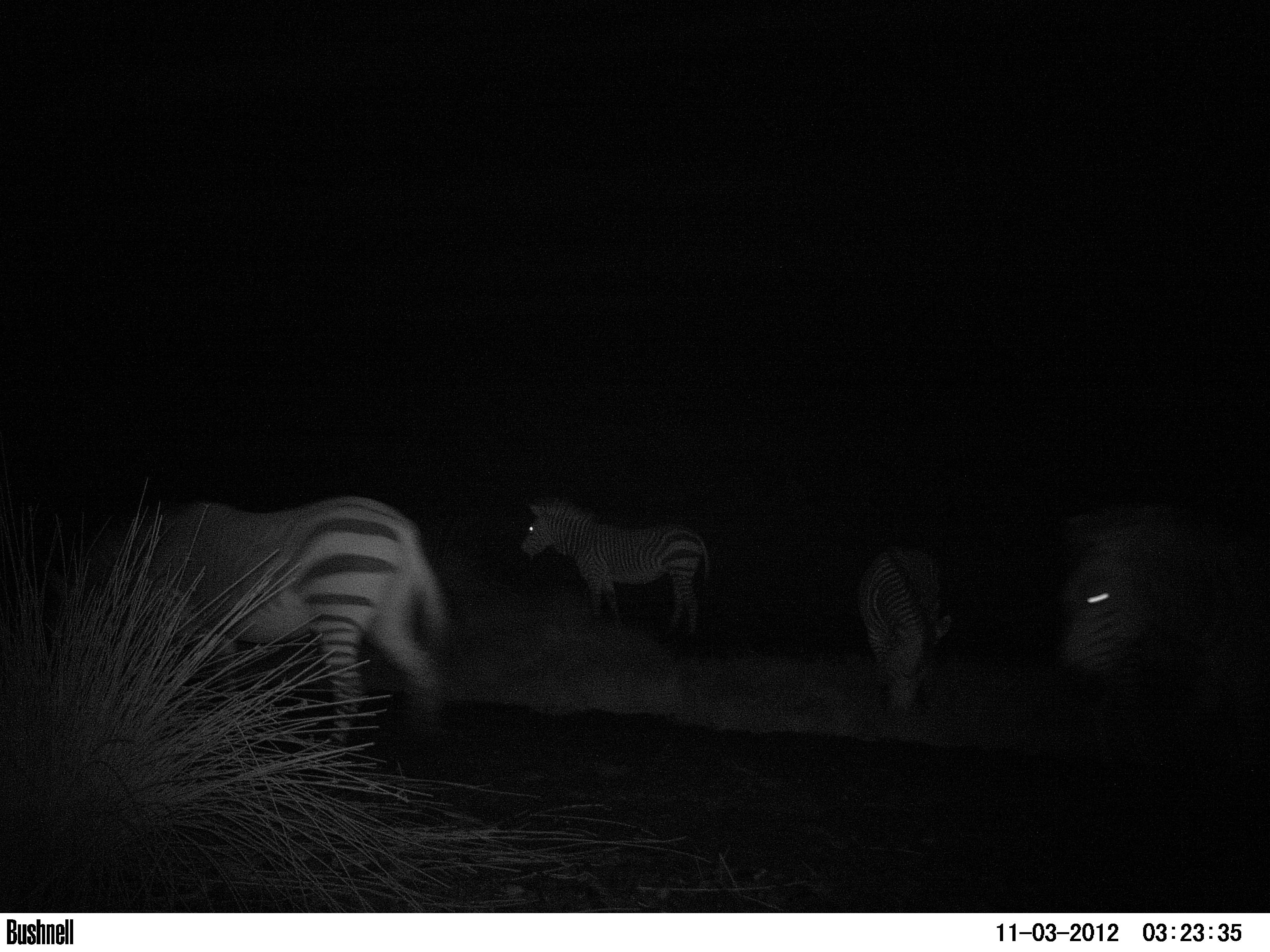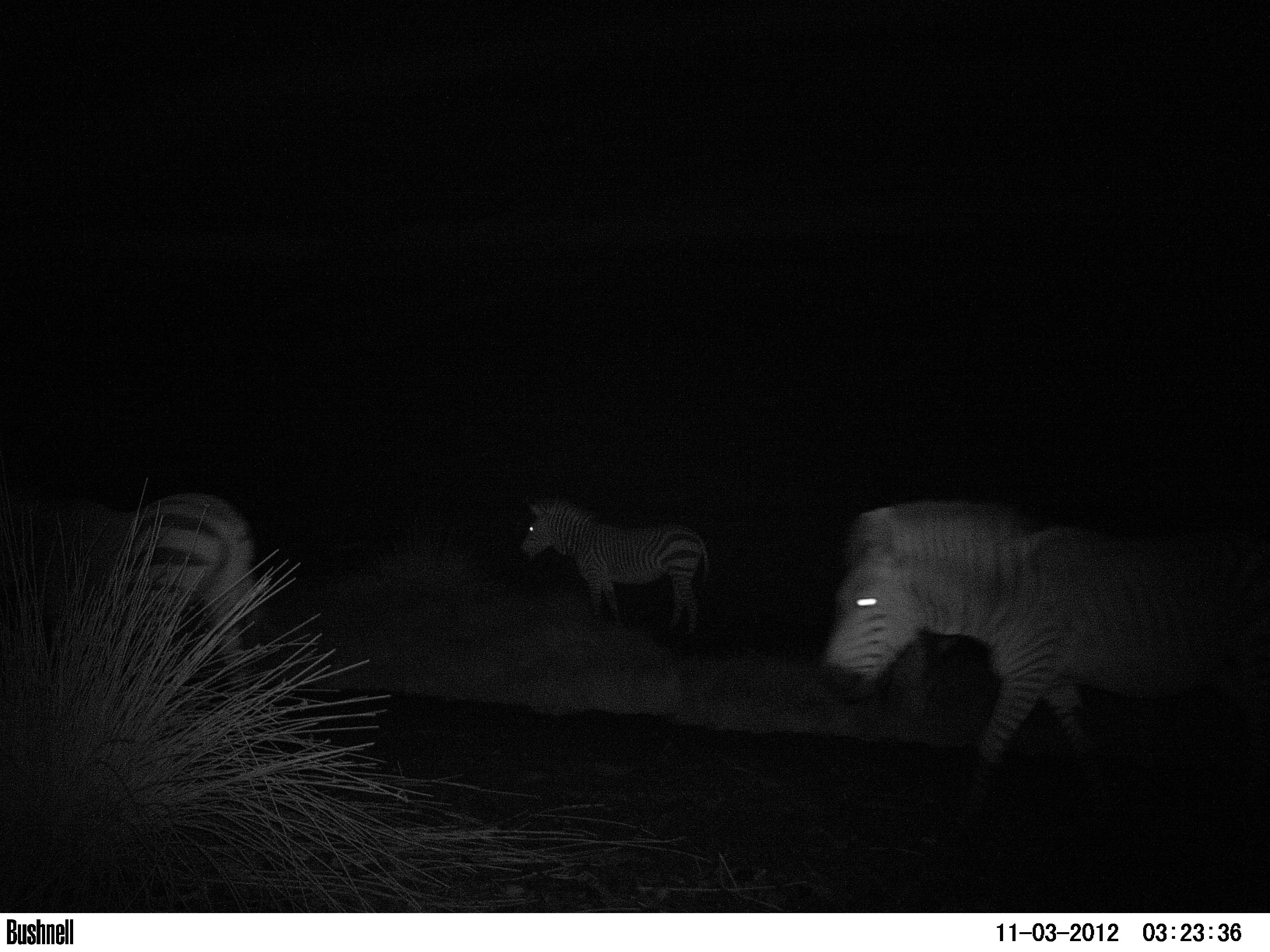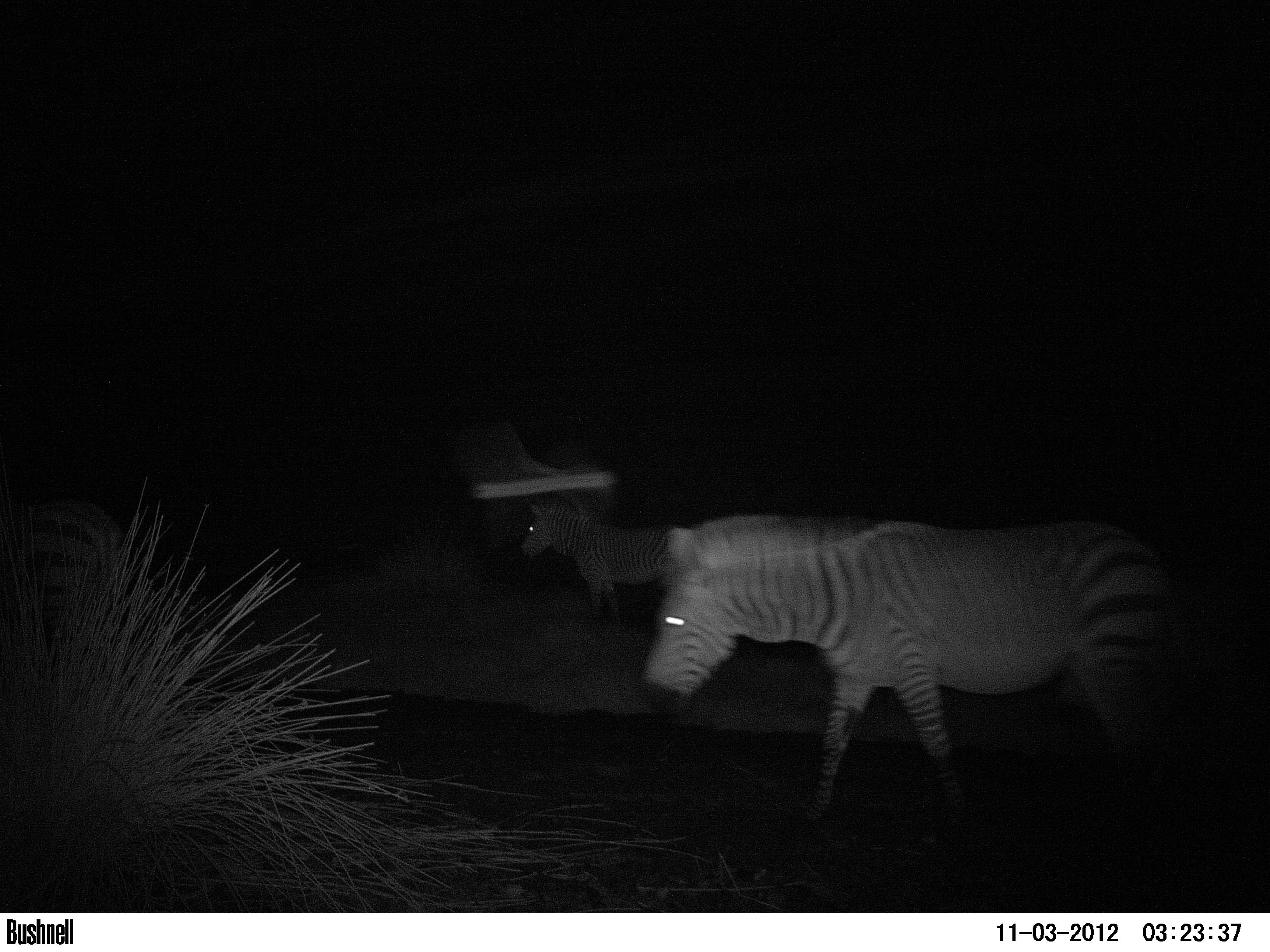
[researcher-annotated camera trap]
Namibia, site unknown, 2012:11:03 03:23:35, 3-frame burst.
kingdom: Animalia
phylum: Chordata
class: Mammalia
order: Perissodactyla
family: Equidae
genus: Equus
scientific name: Equus zebra hartmannae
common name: hartmann's mountain zebra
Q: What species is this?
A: Equus zebra hartmannae (hartmann's mountain zebra).